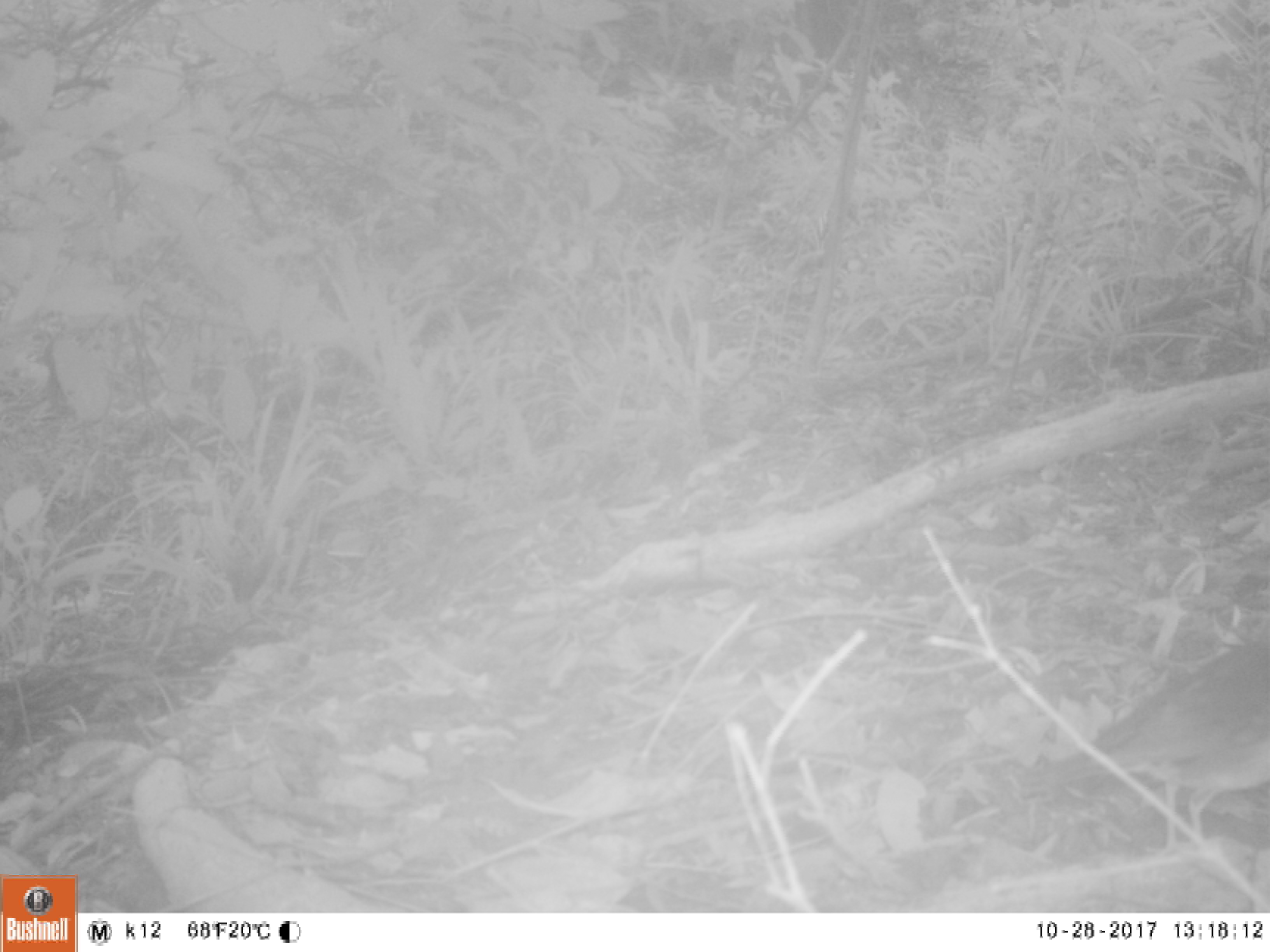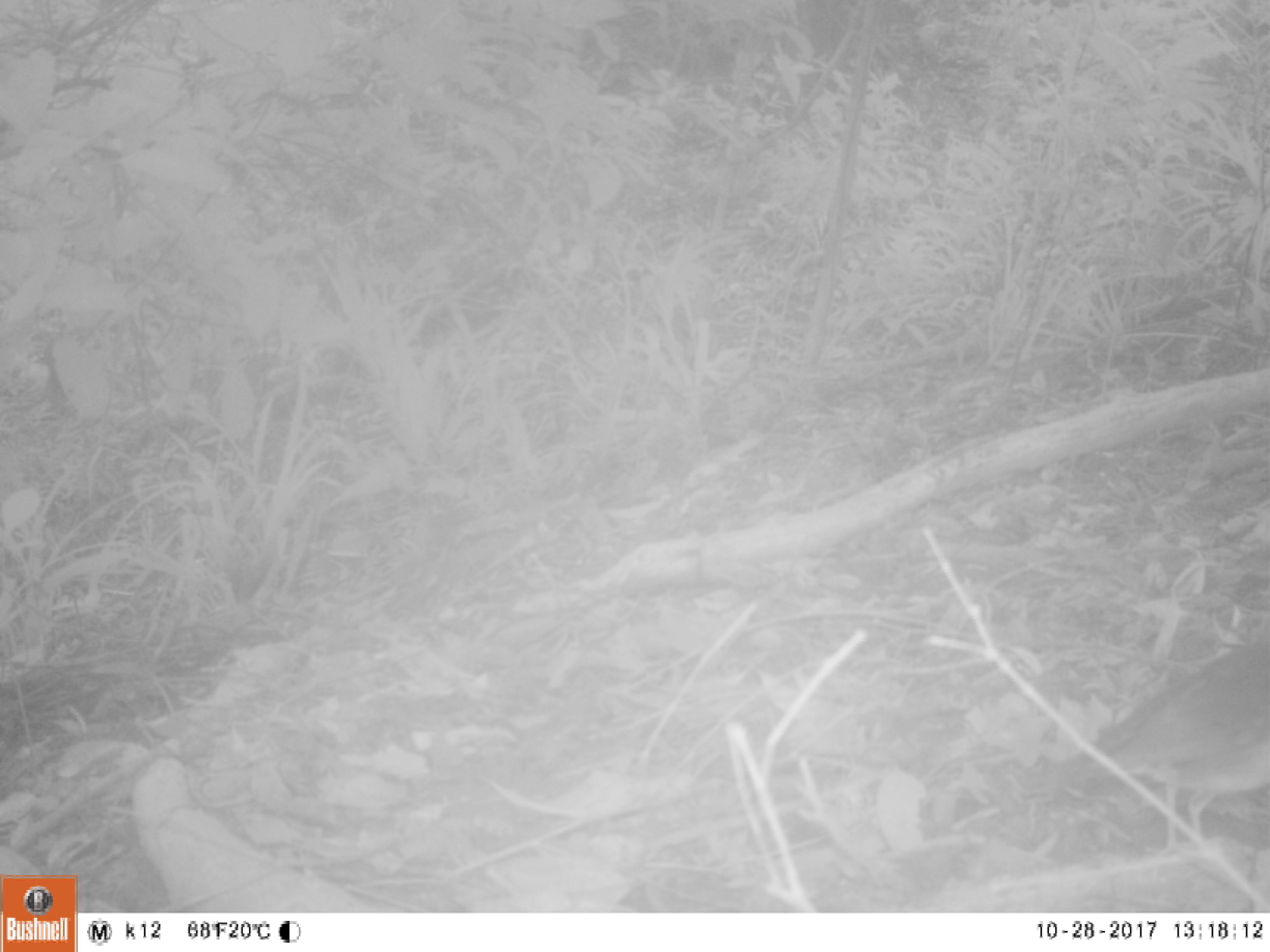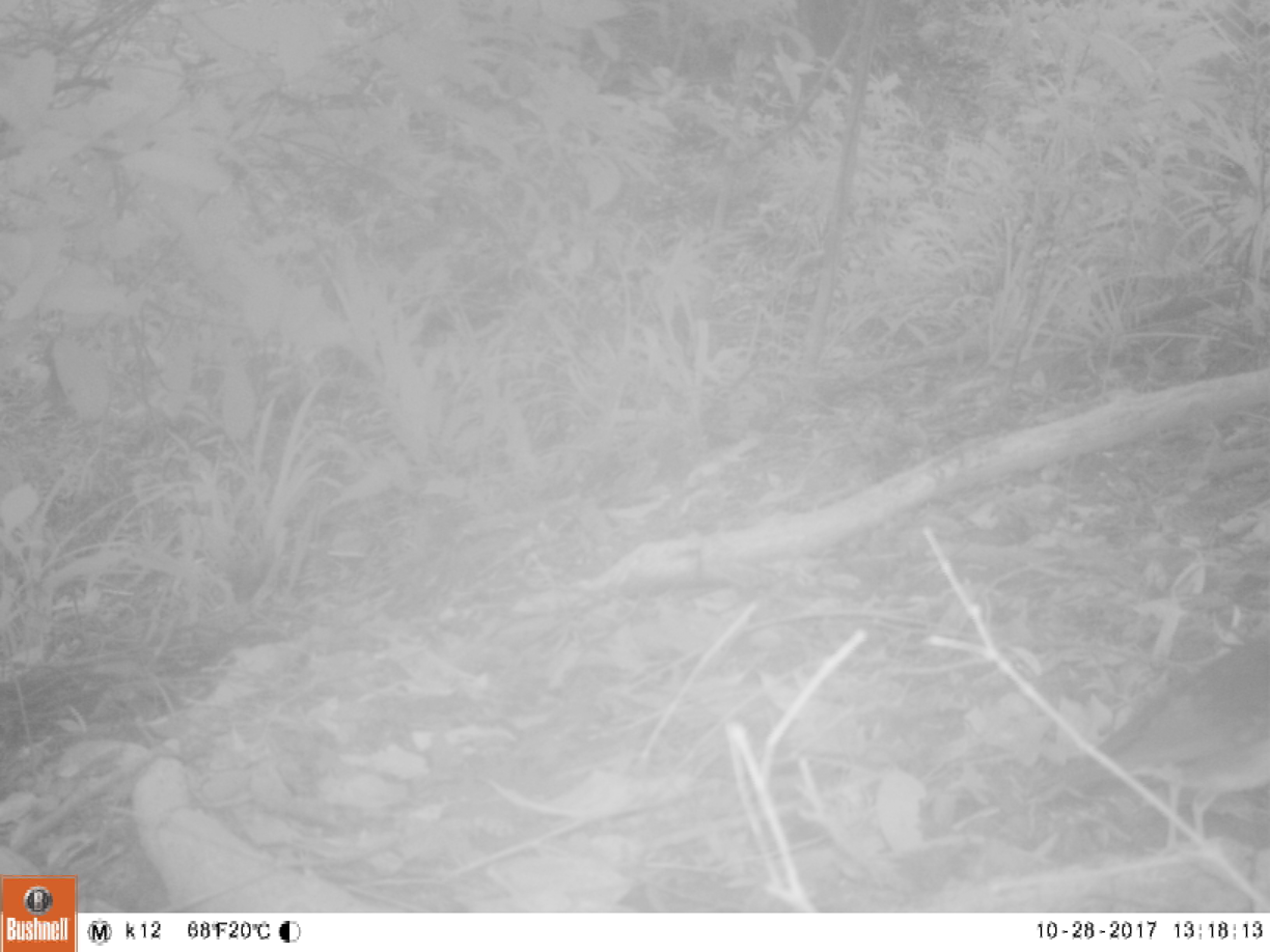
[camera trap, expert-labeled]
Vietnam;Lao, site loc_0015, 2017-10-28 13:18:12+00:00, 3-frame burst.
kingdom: Animalia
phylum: Chordata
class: Aves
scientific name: Aves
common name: bird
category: unidentified bird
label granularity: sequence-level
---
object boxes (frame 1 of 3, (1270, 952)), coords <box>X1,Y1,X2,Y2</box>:
unidentified bird: <box>1013,639,1270,852</box>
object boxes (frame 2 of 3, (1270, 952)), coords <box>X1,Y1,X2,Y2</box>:
unidentified bird: <box>1030,633,1270,850</box>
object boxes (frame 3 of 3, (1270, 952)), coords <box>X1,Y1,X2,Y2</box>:
unidentified bird: <box>1032,631,1270,852</box>